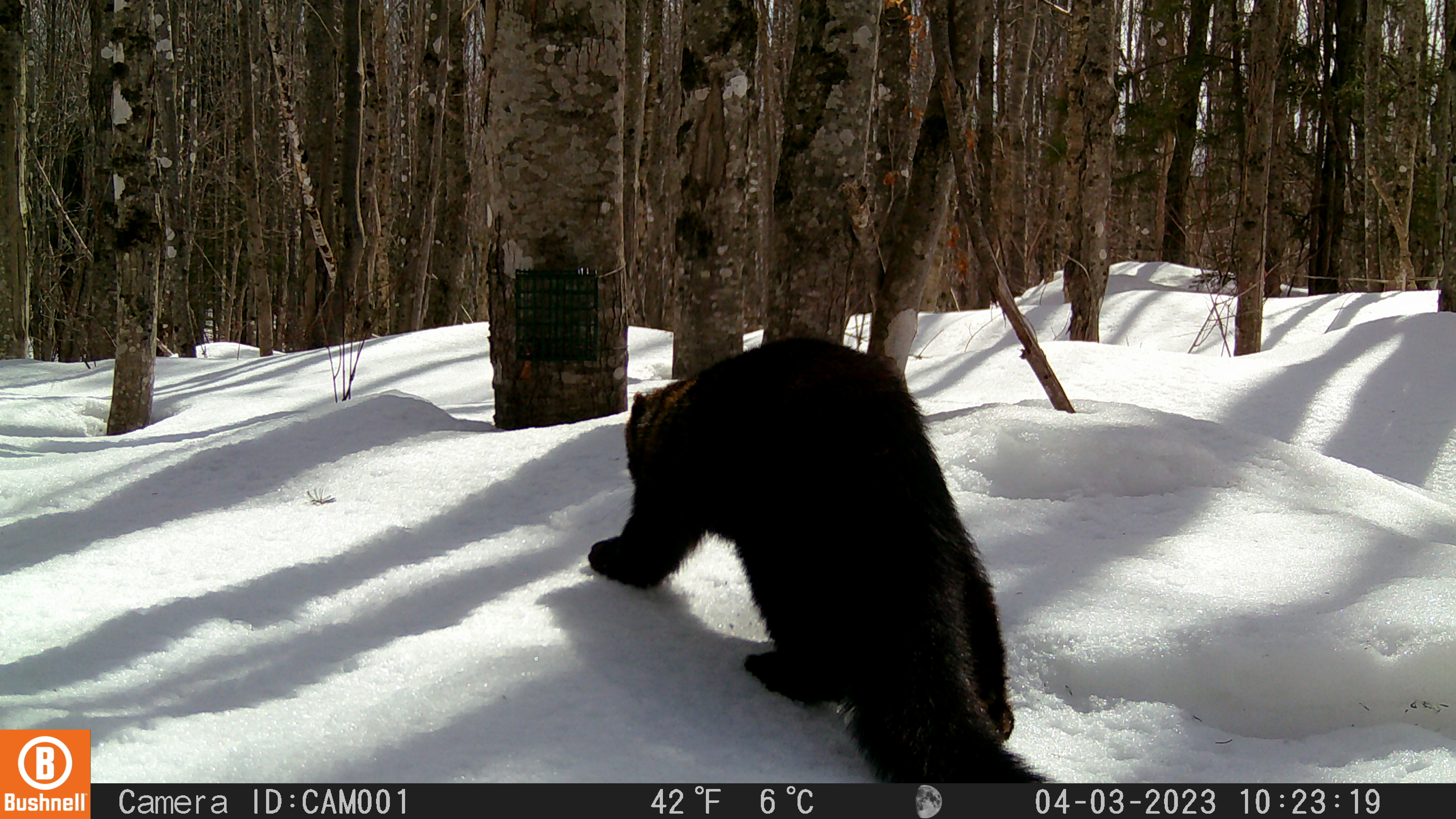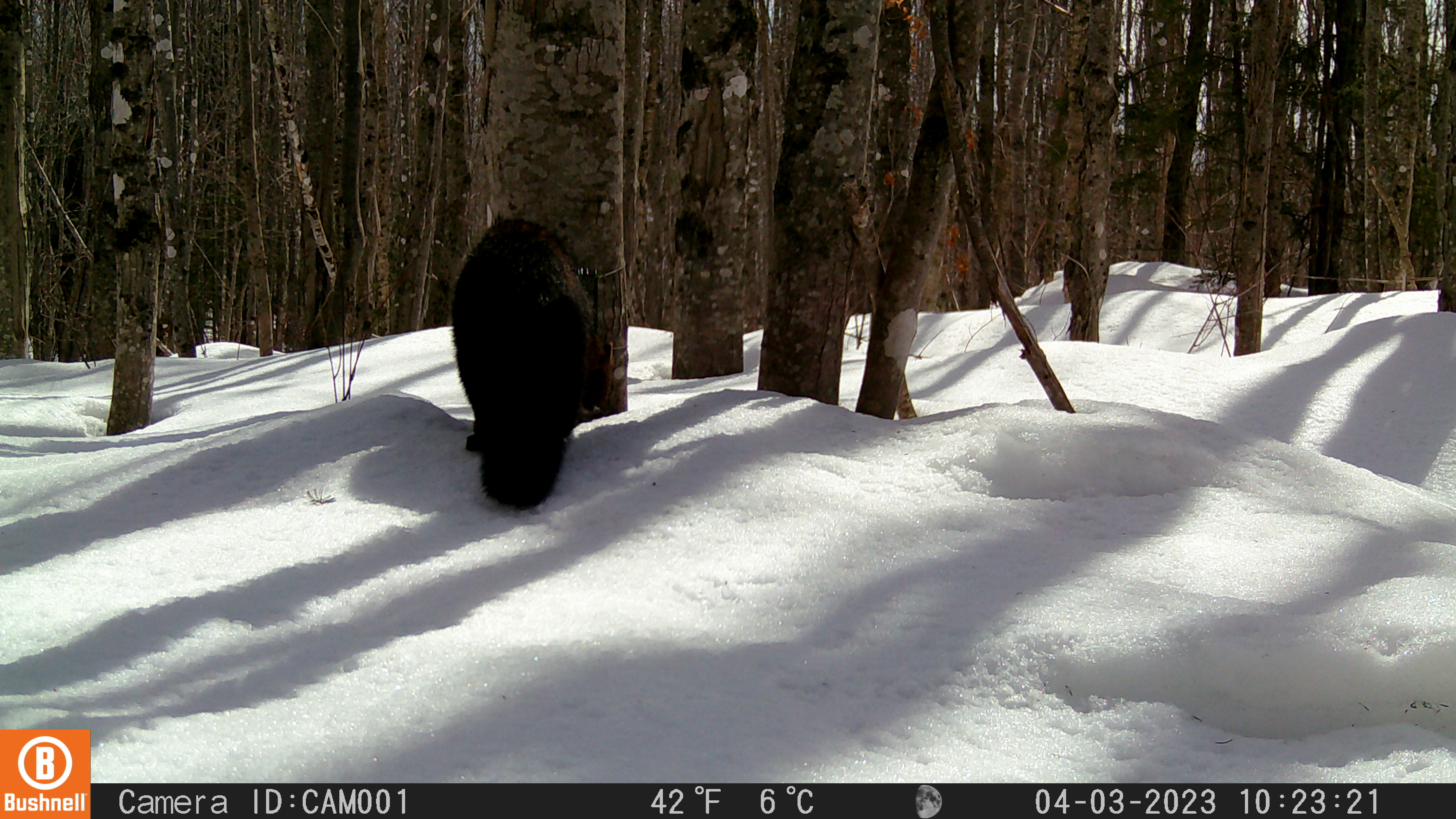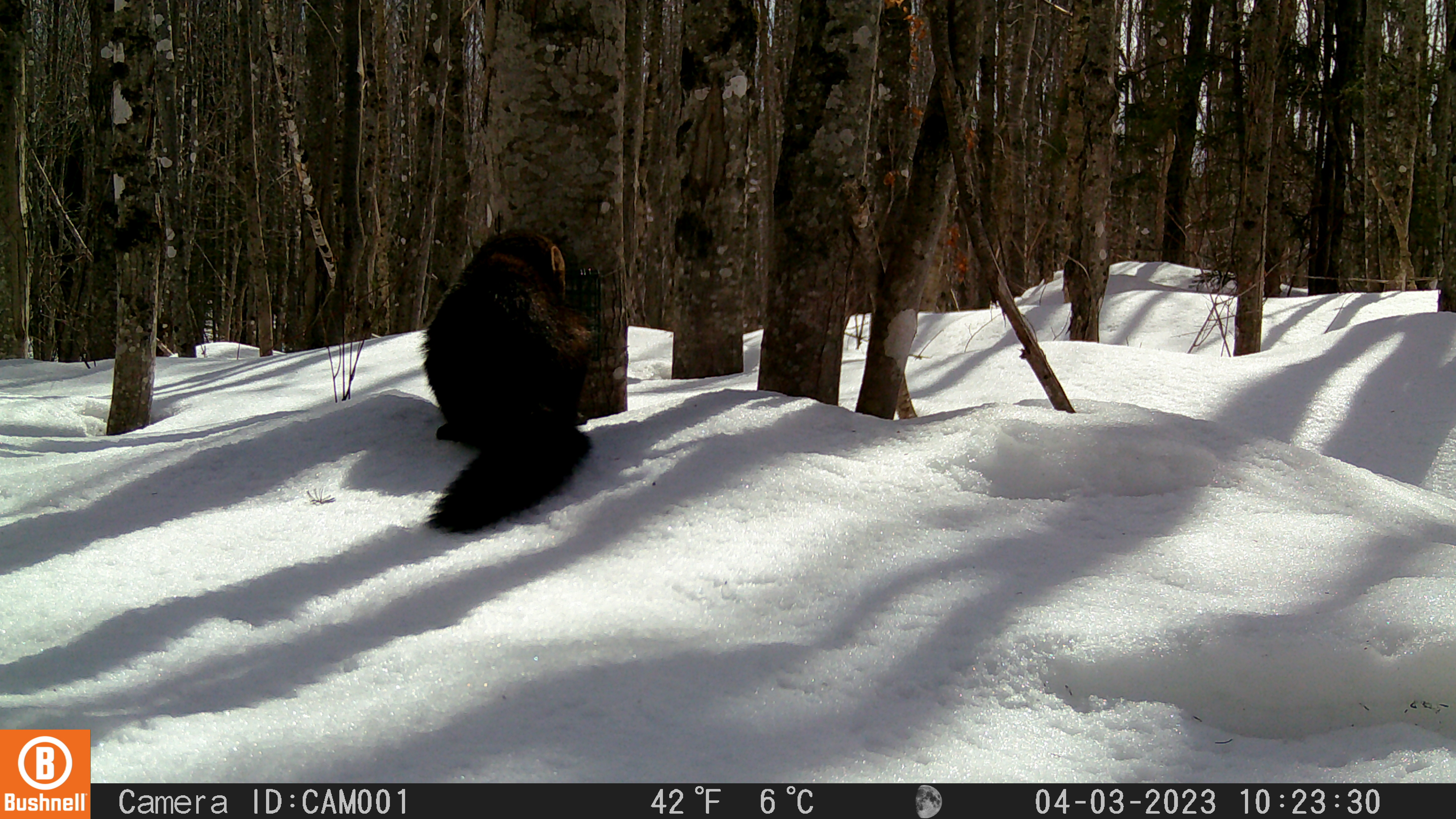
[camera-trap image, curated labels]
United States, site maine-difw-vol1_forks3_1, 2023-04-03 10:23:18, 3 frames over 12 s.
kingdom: Animalia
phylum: Chordata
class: Mammalia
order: Carnivora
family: Mustelidae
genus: Pekania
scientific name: Pekania pennanti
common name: fisher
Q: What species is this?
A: Fisher (Pekania pennanti).